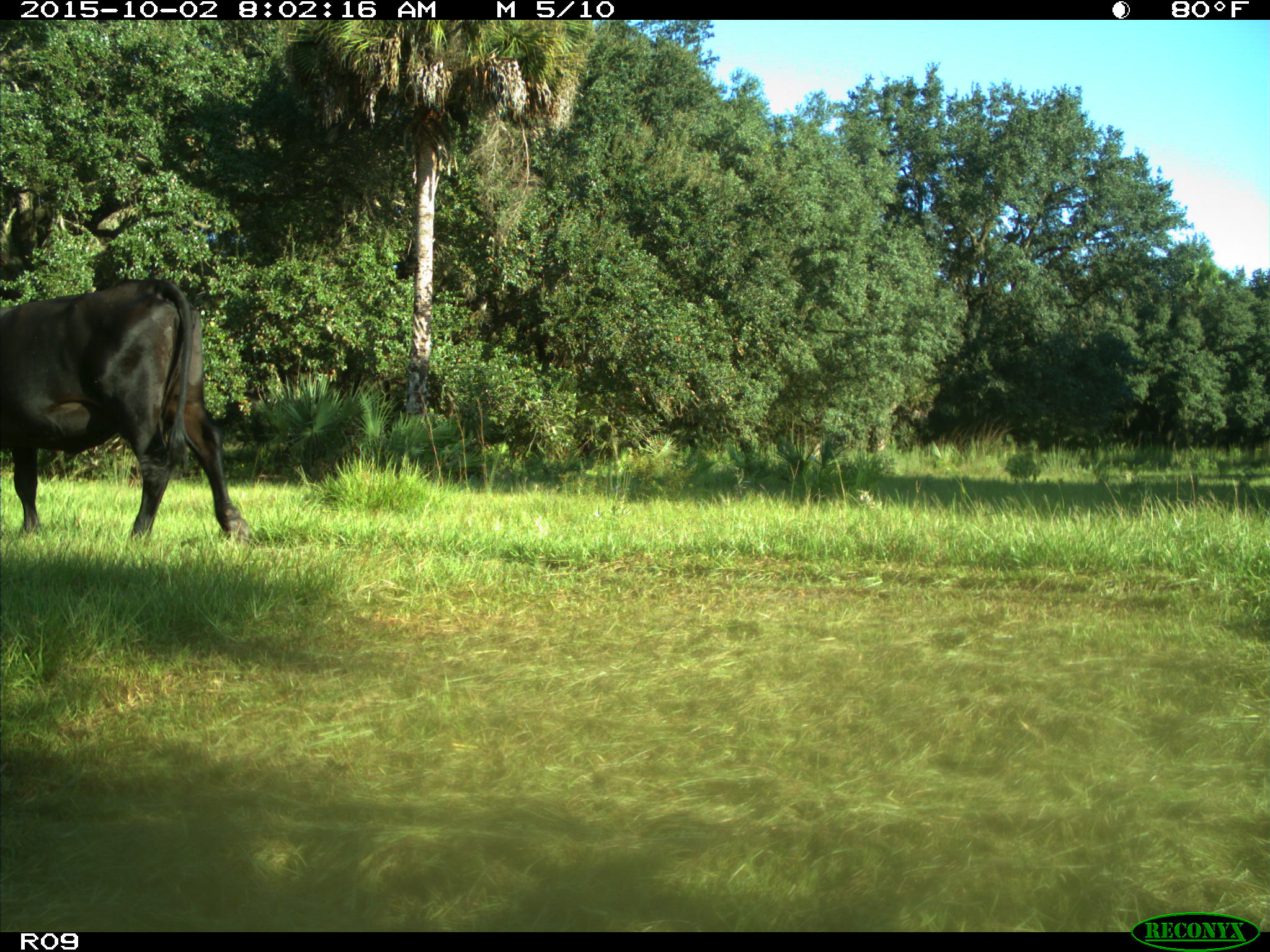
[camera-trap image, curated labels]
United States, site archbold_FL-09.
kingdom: Animalia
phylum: Chordata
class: Mammalia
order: Artiodactyla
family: Bovidae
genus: Bos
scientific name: Bos taurus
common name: domestic cow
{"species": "Bos taurus (domestic cow)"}